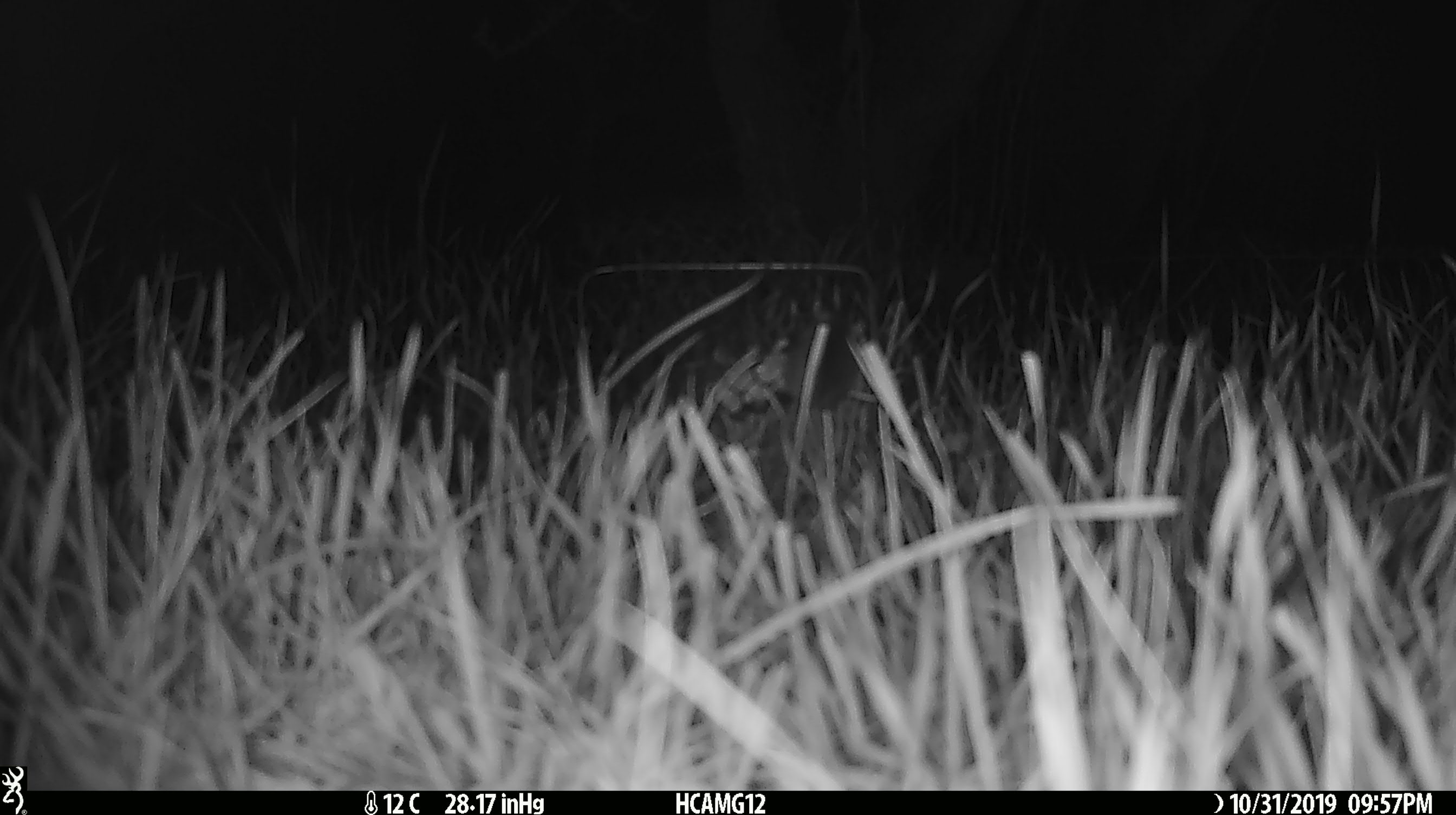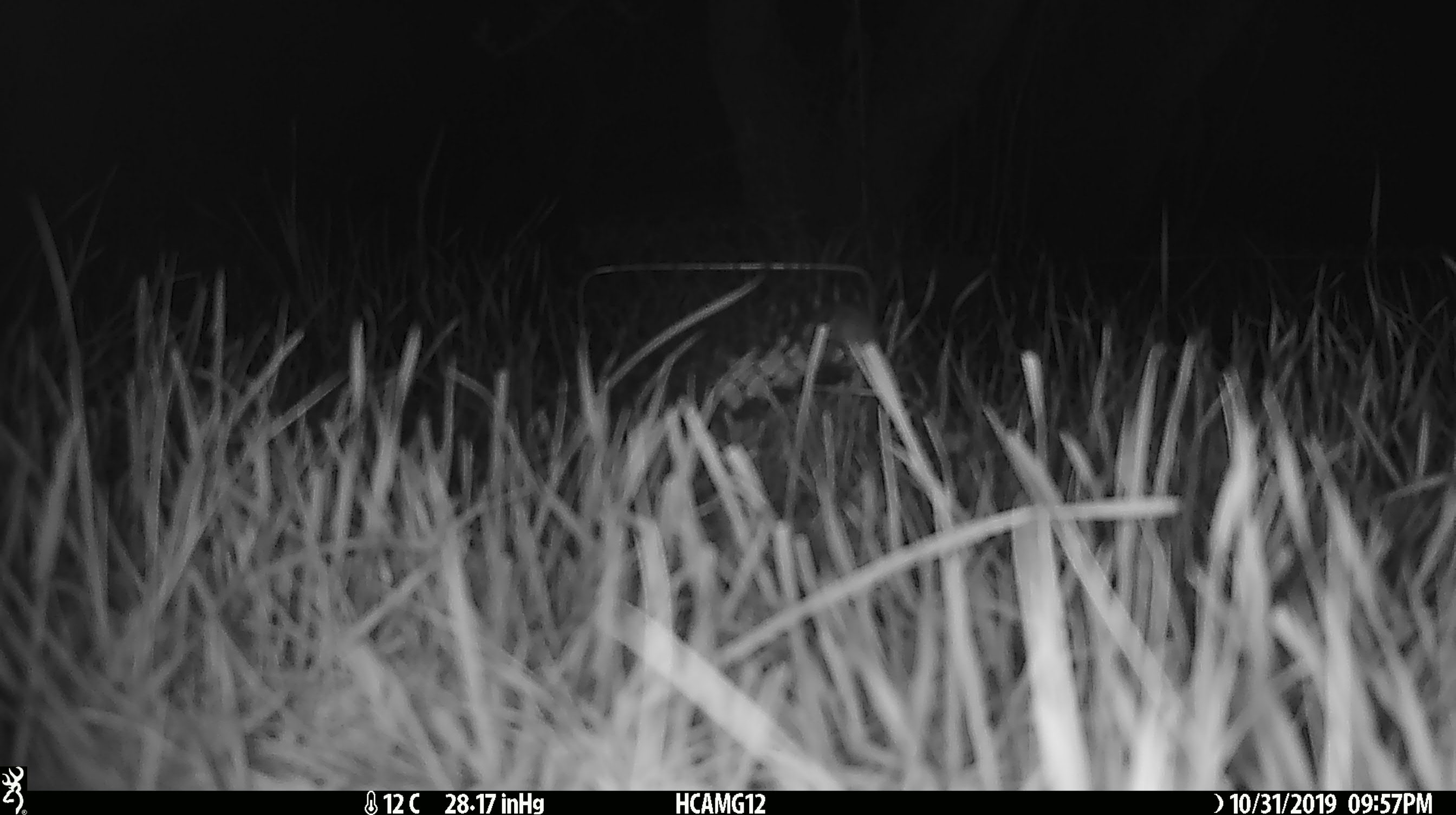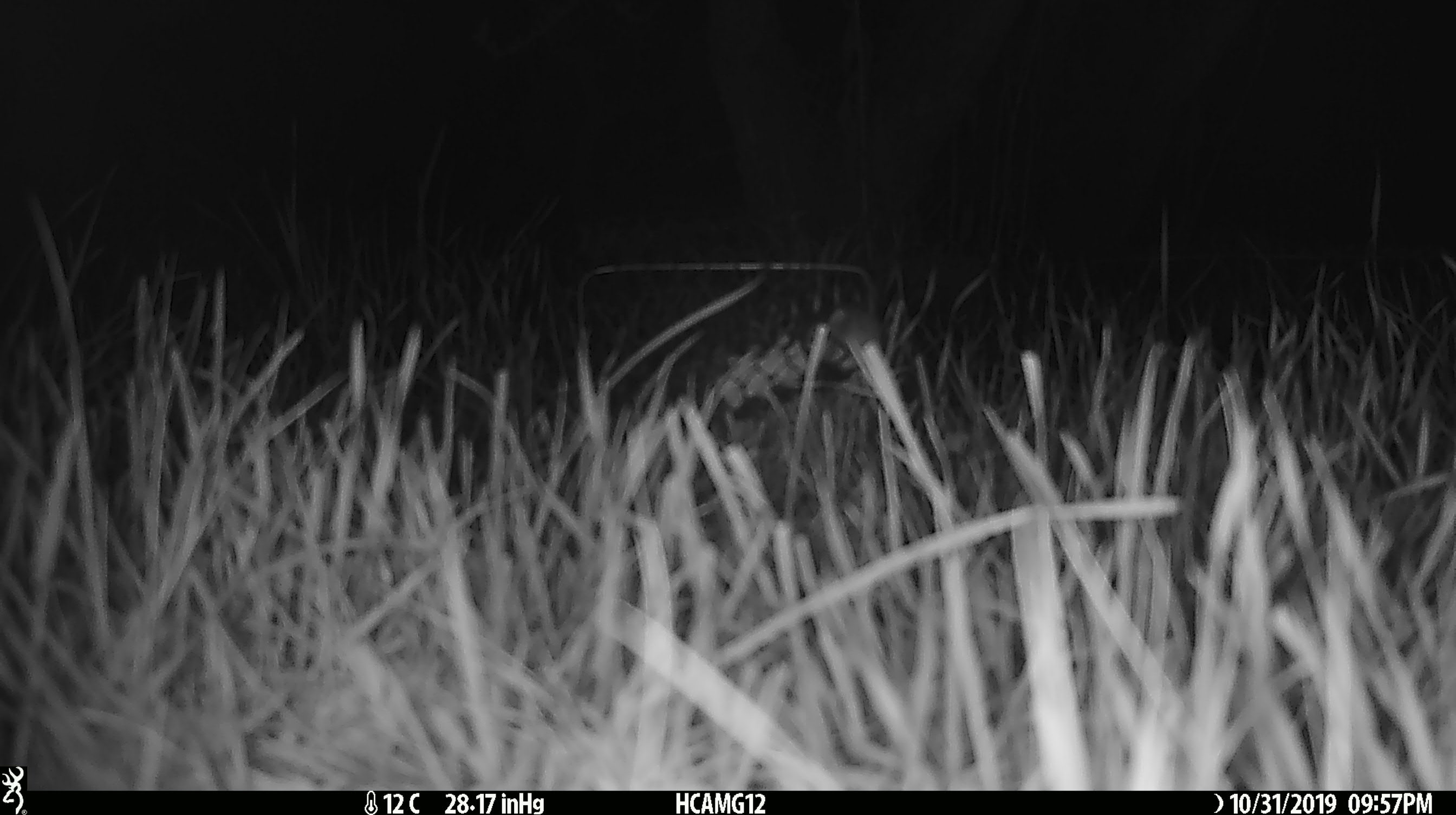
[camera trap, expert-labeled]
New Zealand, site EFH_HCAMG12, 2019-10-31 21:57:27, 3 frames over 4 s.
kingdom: Animalia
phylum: Chordata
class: Mammalia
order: Rodentia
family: Muridae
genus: Mus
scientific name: Mus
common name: mouse